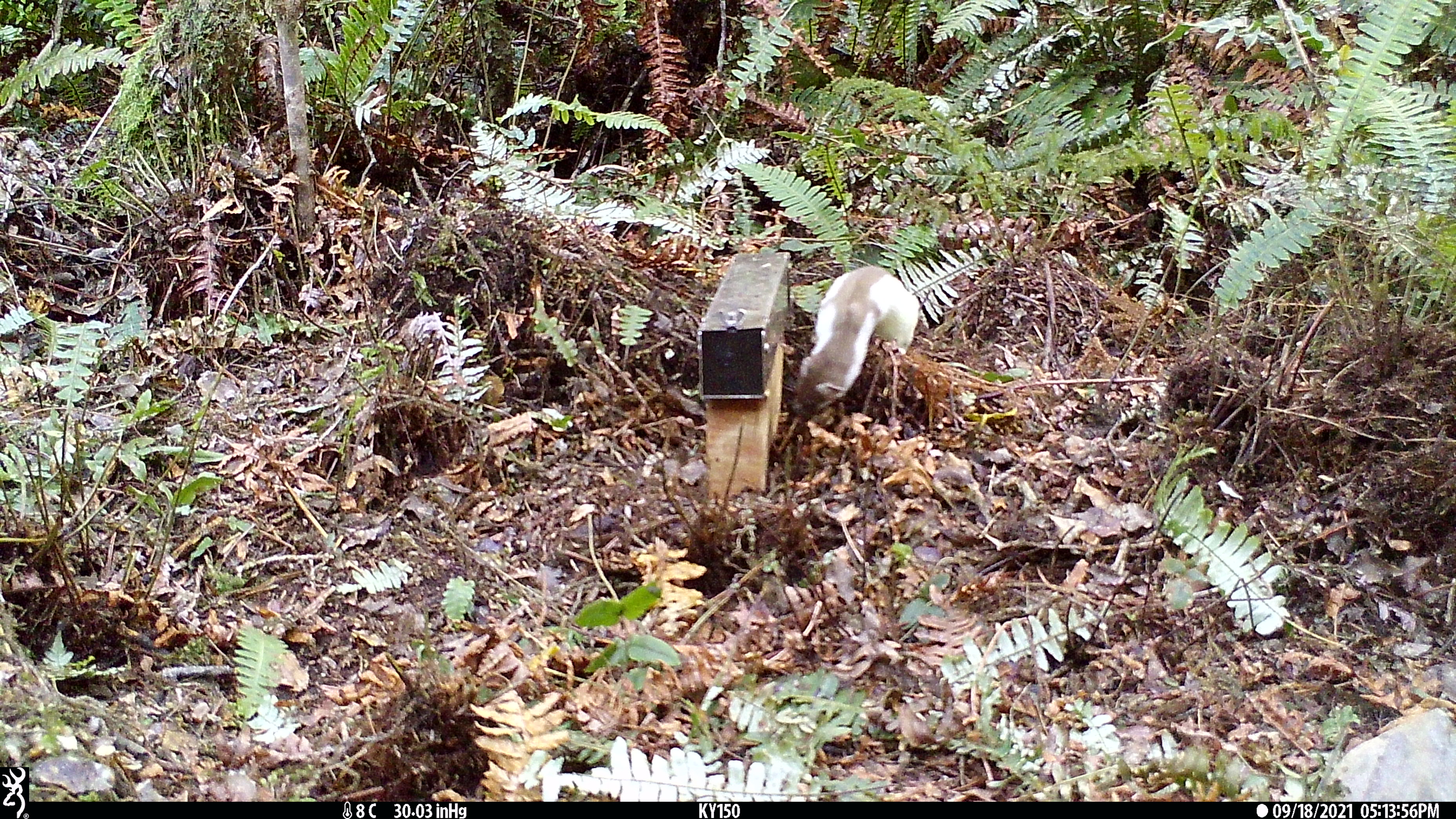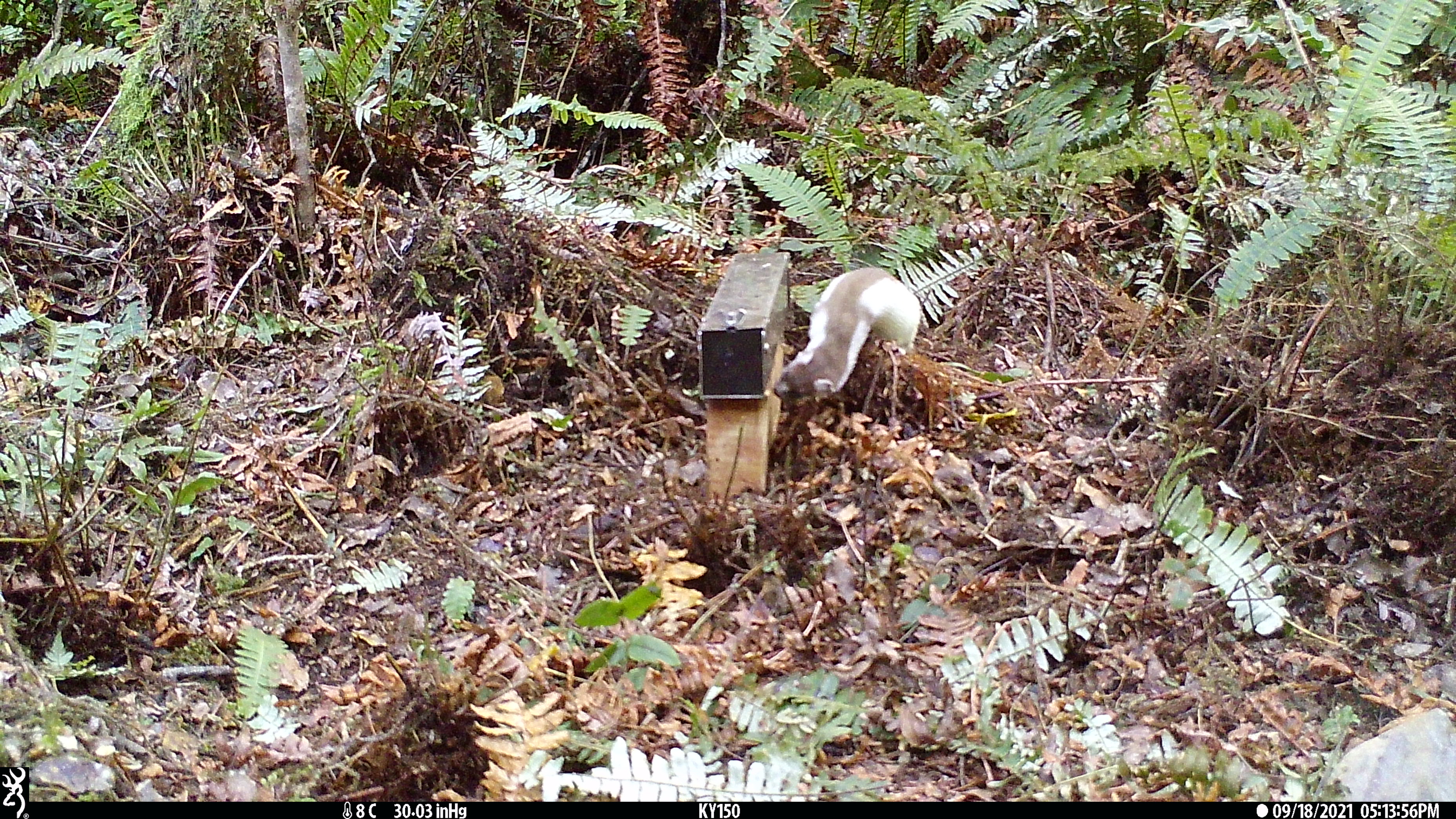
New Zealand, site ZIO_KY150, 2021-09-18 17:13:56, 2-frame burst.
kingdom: Animalia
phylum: Chordata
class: Mammalia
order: Carnivora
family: Mustelidae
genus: Mustela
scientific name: Mustela erminea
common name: stoat